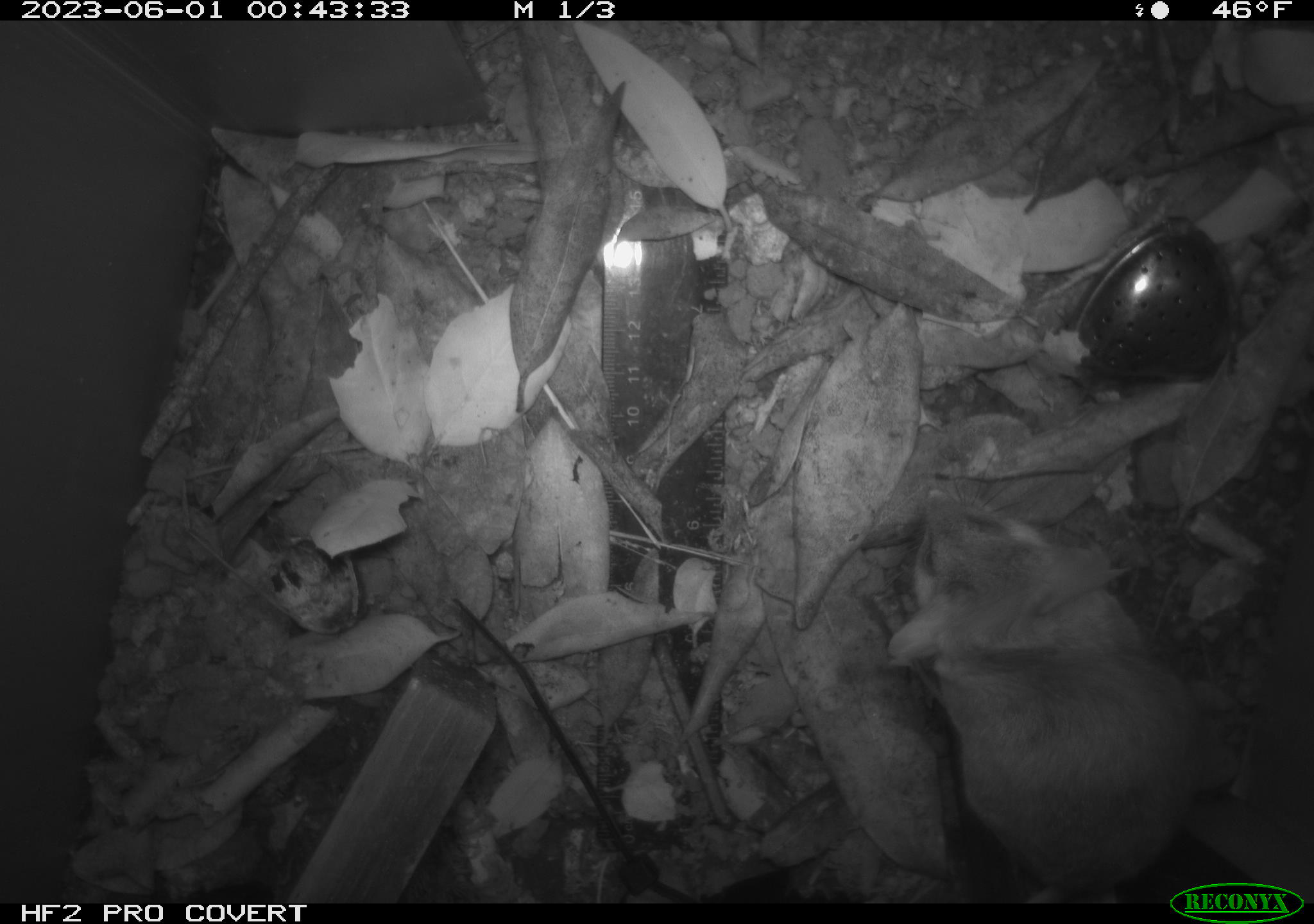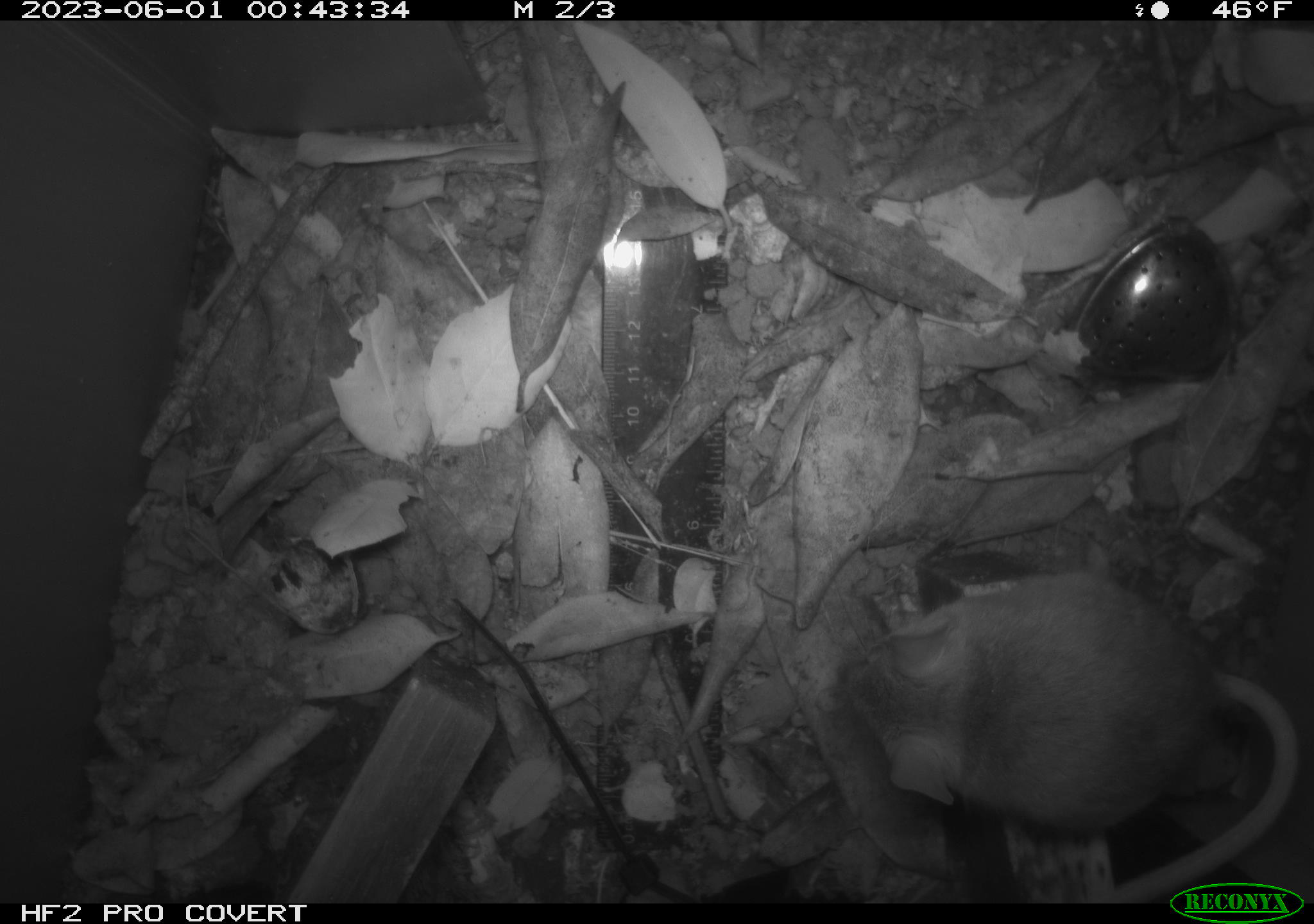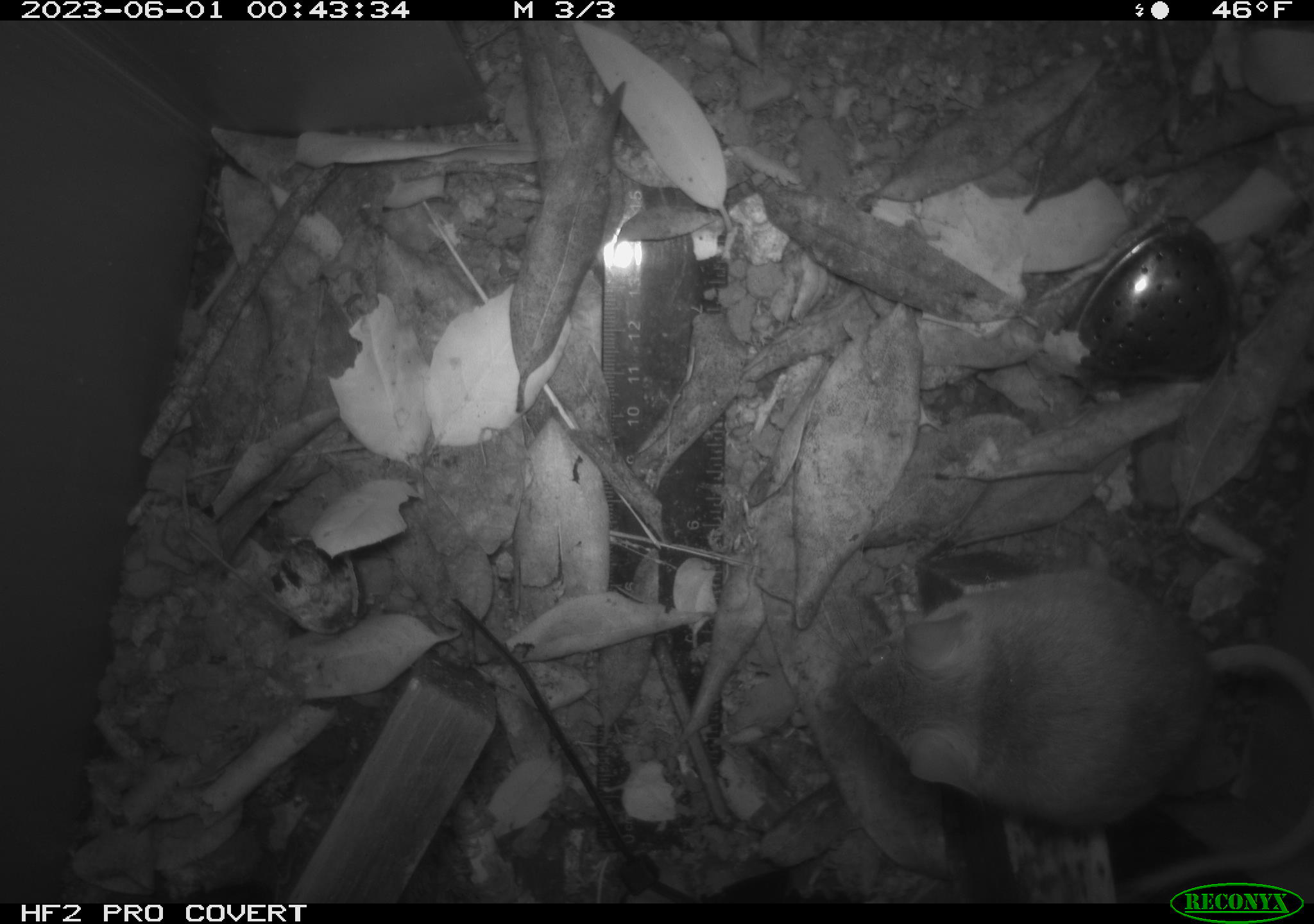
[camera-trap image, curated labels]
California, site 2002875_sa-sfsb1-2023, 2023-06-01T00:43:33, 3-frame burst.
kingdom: Animalia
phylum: Chordata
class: Mammalia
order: Rodentia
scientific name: Rodentia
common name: mouse species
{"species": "mouse species (Rodentia)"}